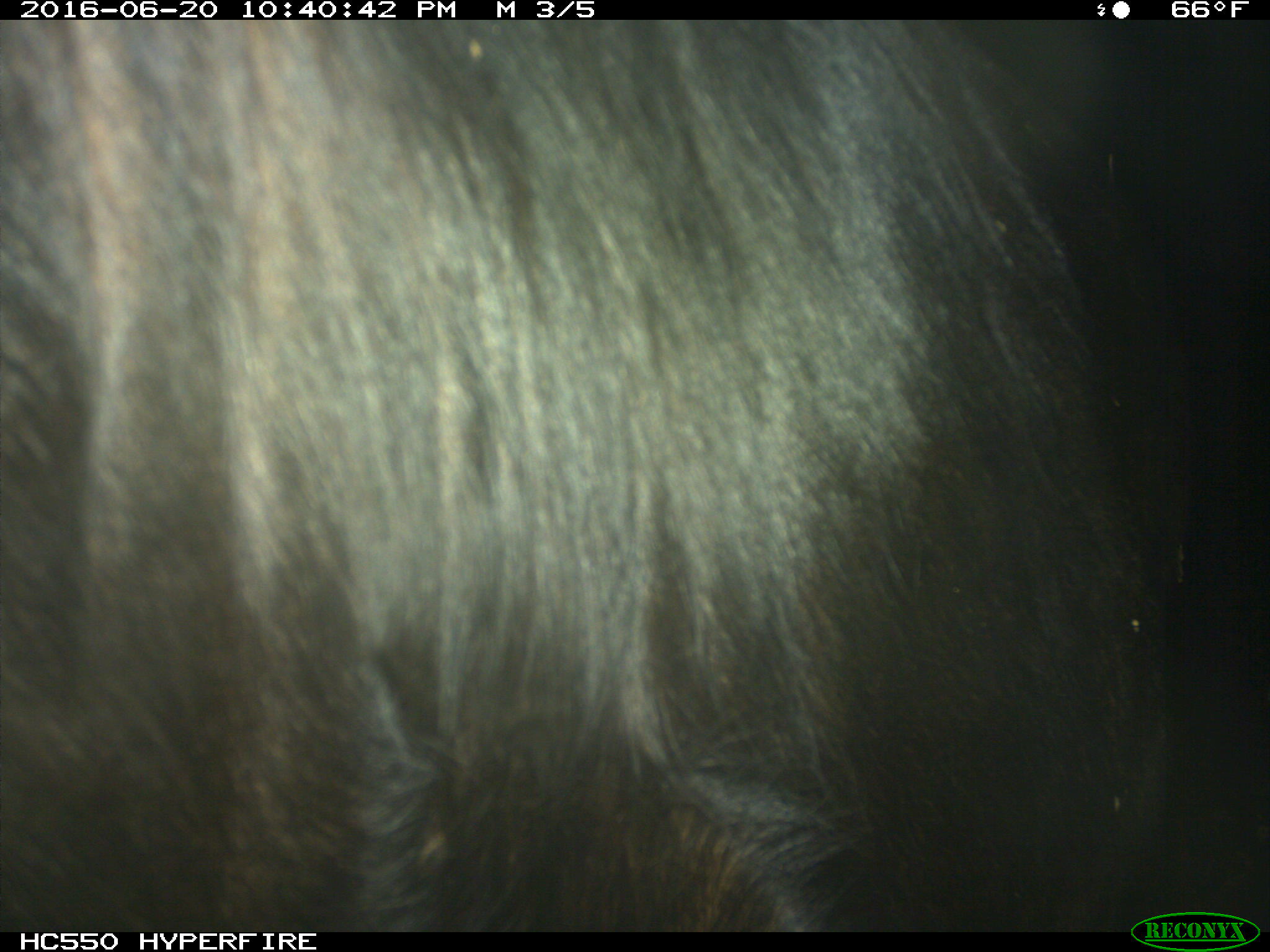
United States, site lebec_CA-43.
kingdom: Animalia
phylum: Chordata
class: Mammalia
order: Artiodactyla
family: Bovidae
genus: Bos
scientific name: Bos taurus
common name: domestic cow